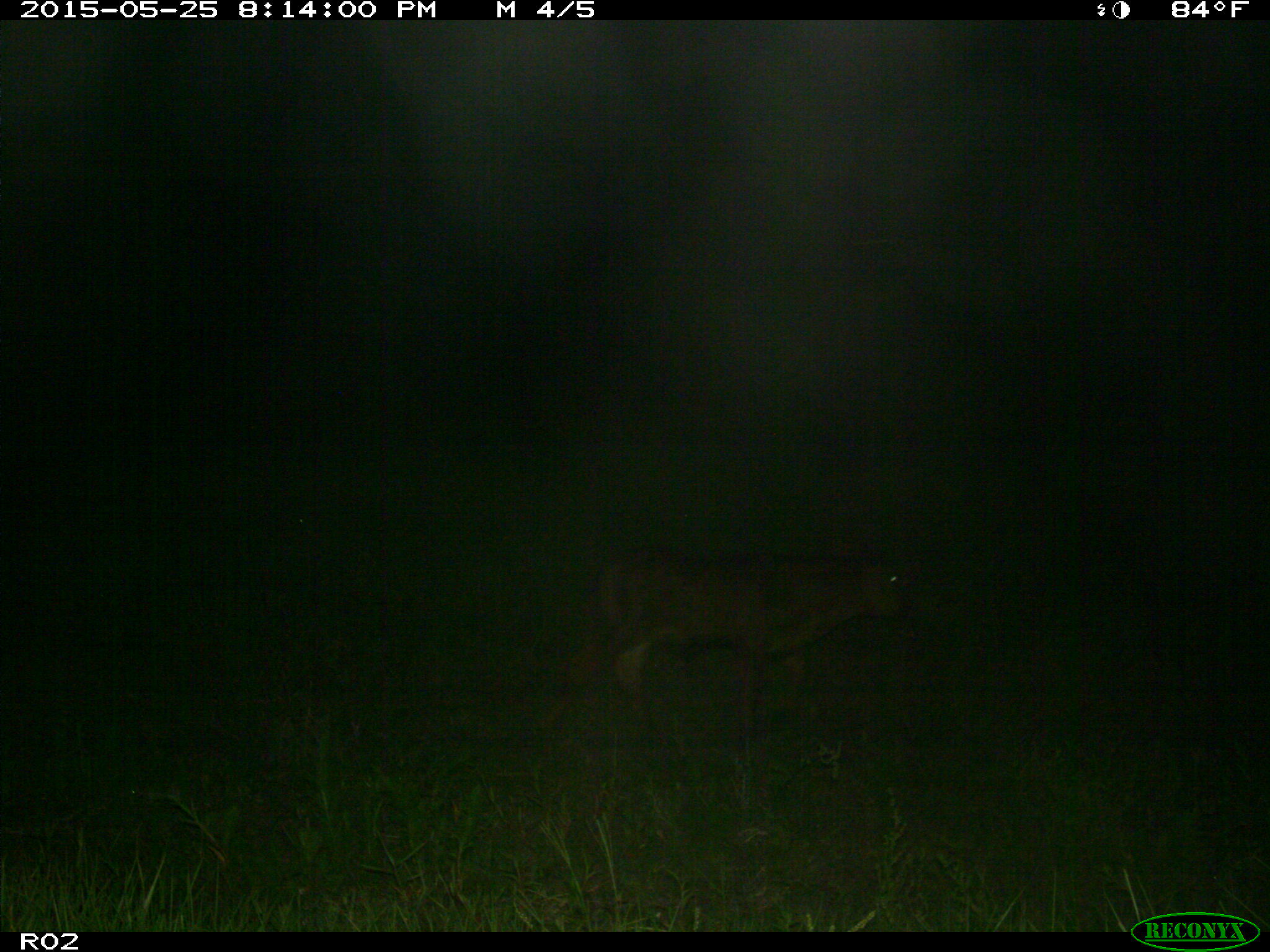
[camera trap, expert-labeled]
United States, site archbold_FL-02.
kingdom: Animalia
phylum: Chordata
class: Mammalia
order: Artiodactyla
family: Bovidae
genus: Bos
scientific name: Bos taurus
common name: domestic cow